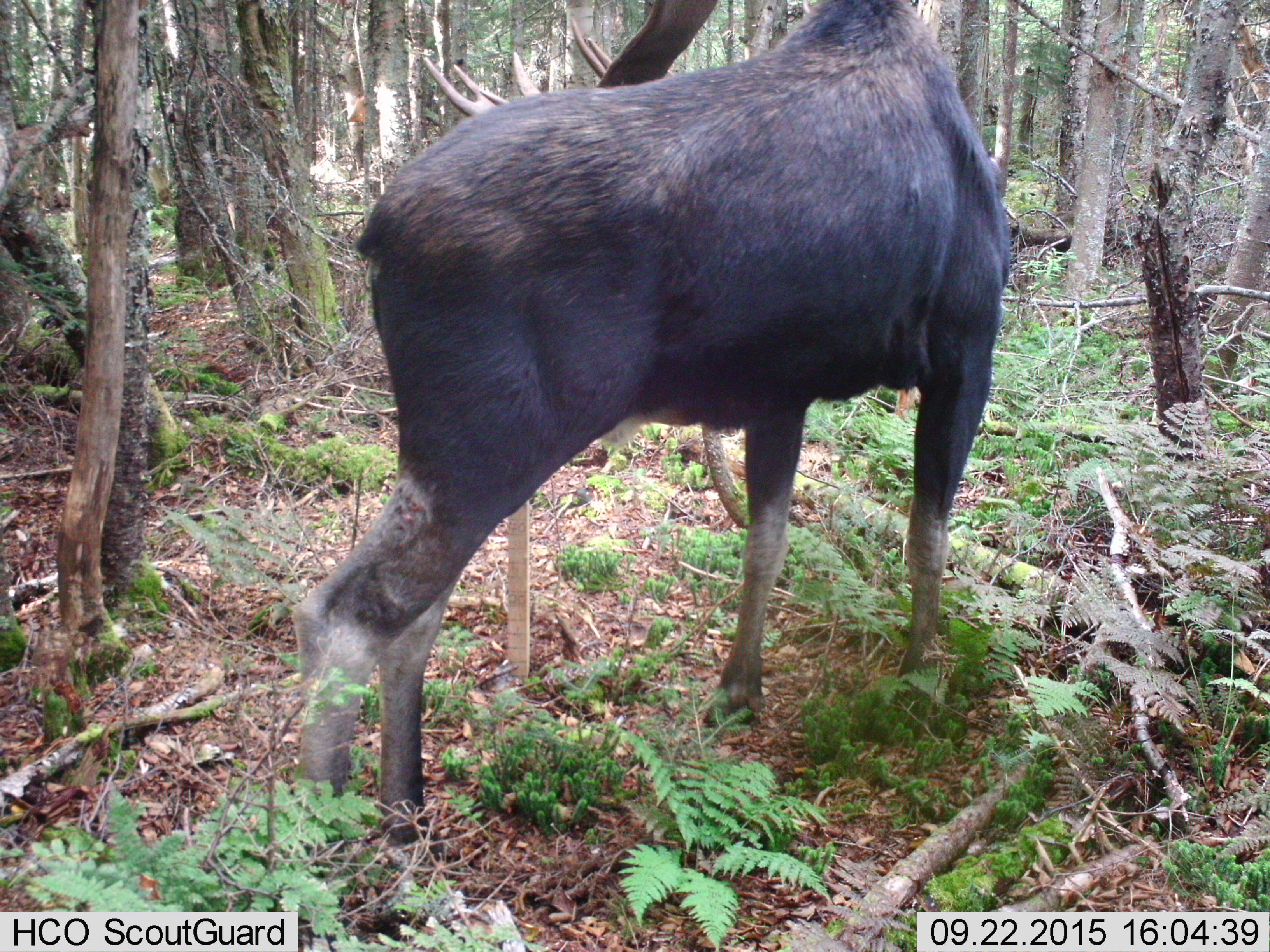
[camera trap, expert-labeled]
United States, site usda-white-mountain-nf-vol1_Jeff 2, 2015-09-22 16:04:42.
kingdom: Animalia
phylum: Chordata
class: Mammalia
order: Artiodactyla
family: Cervidae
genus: Alces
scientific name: Alces alces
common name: moose